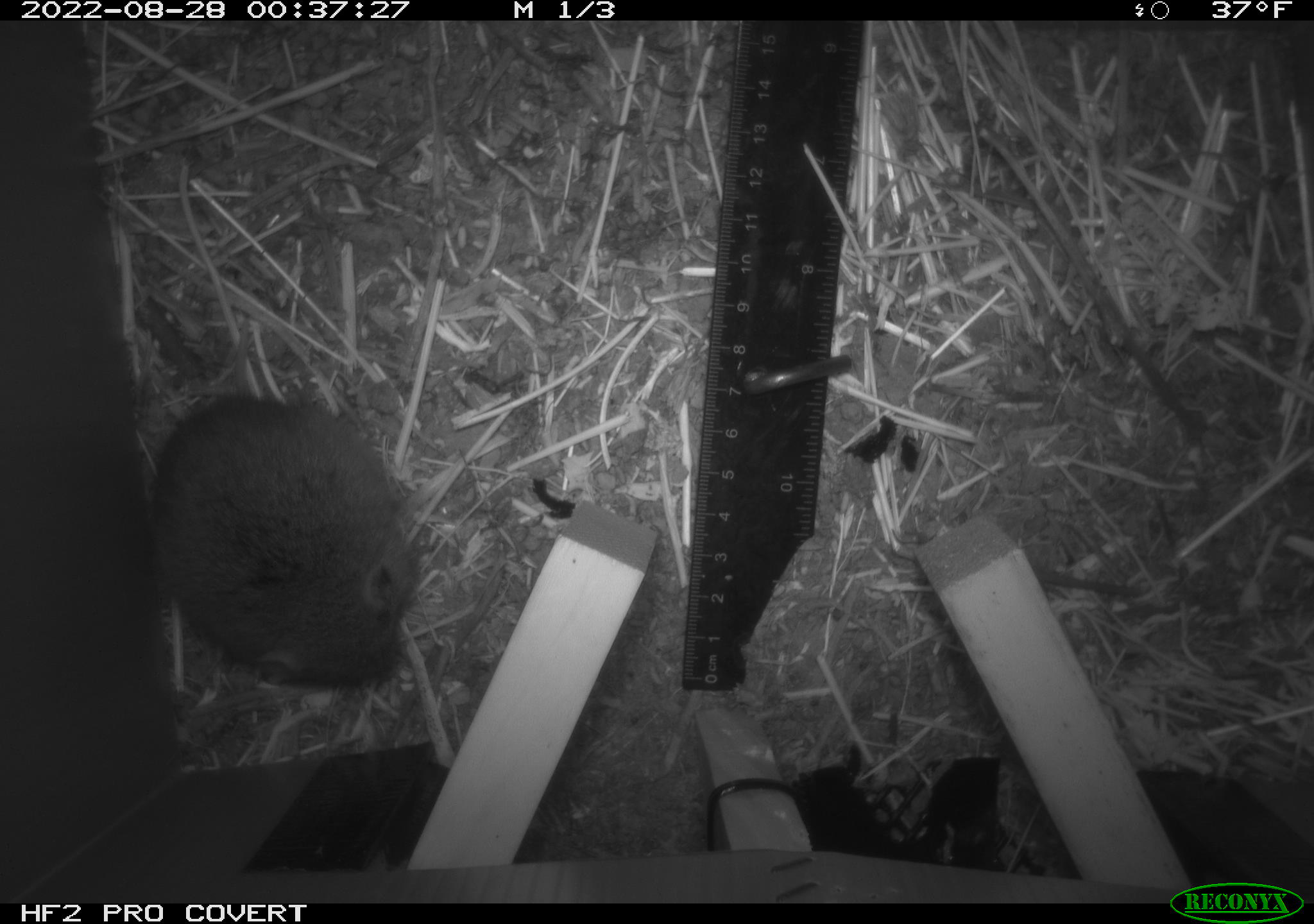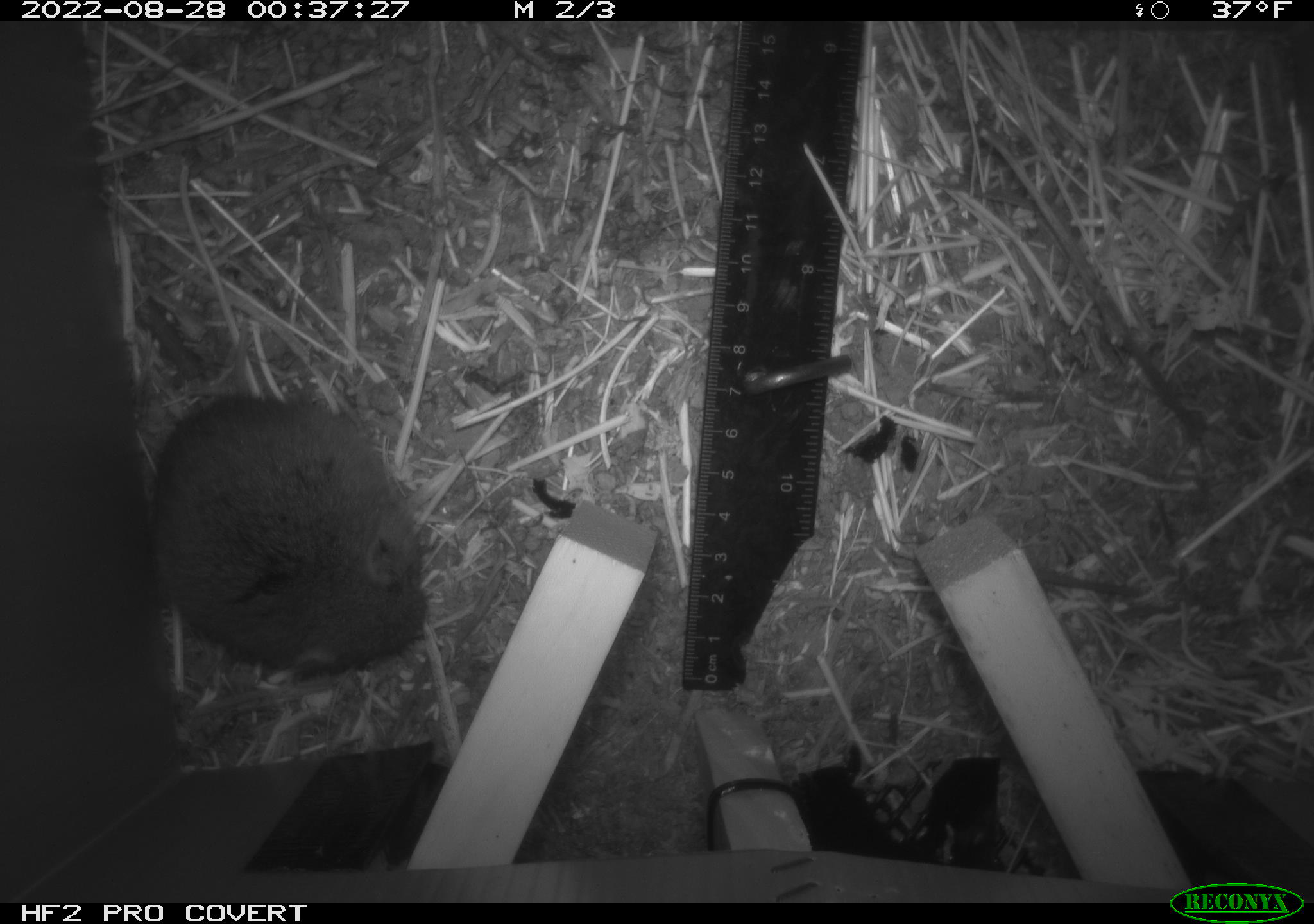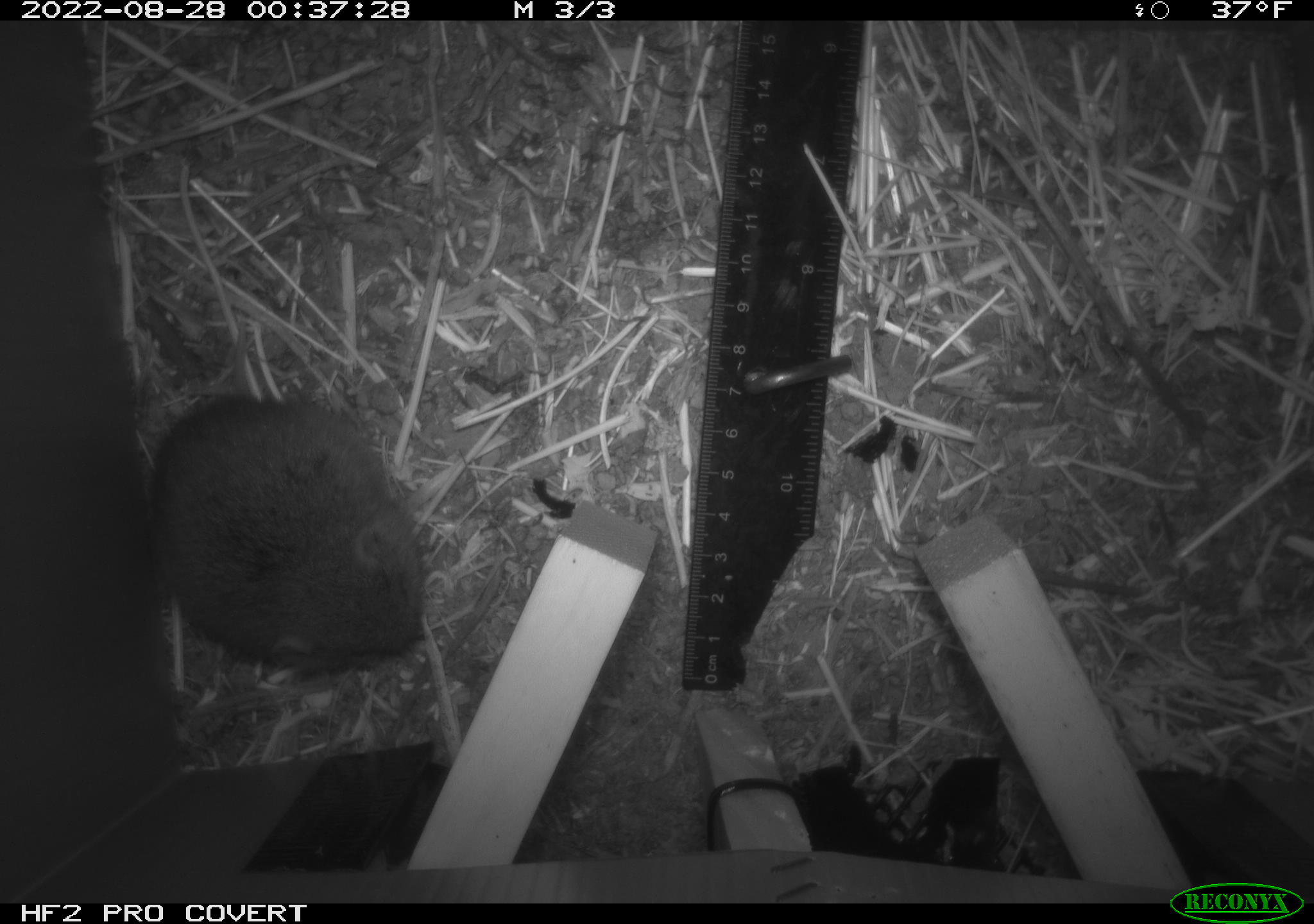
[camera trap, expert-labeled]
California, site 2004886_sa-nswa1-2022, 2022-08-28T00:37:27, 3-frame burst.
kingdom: Animalia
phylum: Chordata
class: Mammalia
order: Rodentia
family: Cricetidae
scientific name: Cricetidae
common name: hamsters, voles, lemmings, and allies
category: cricetidae family